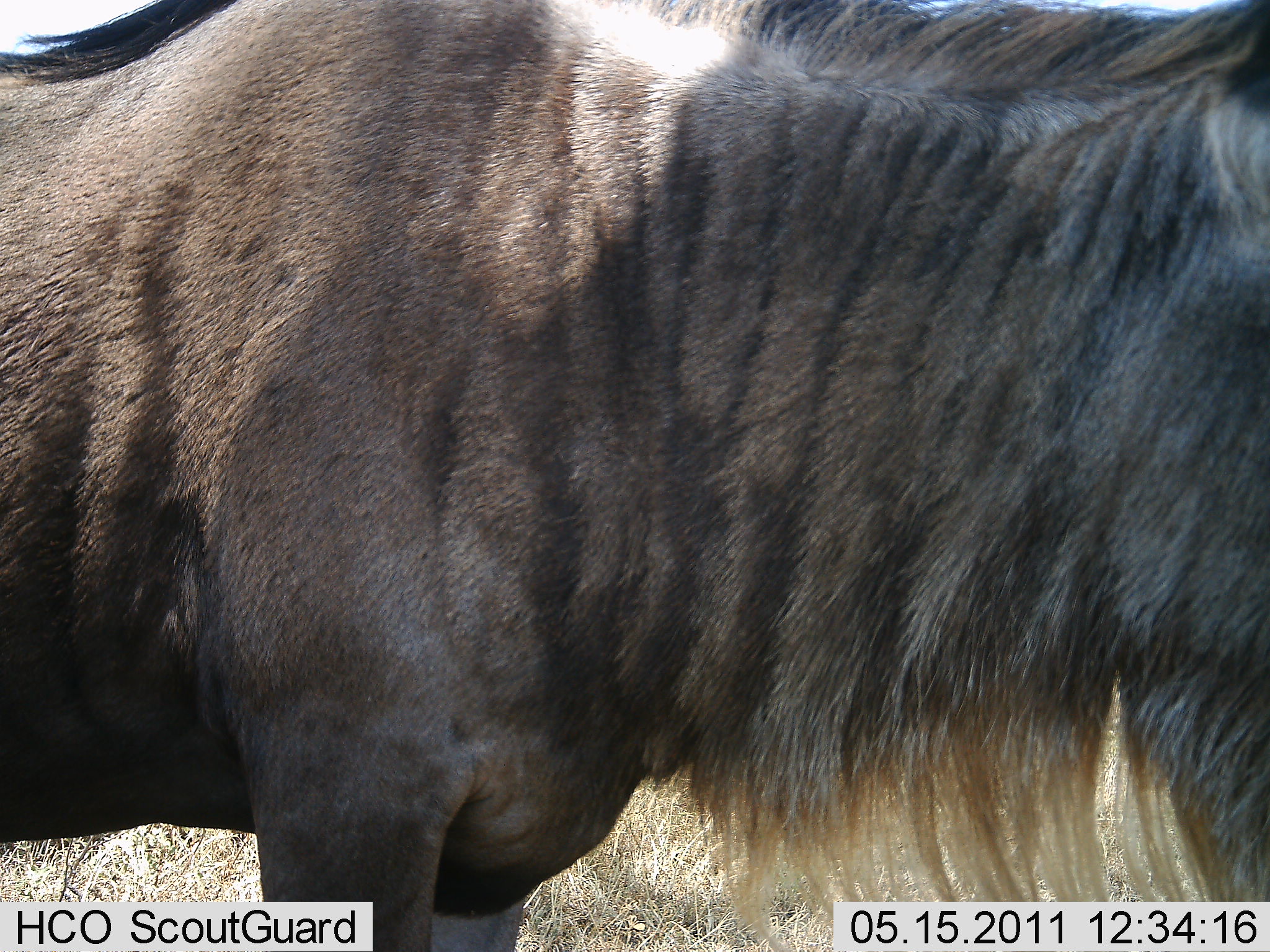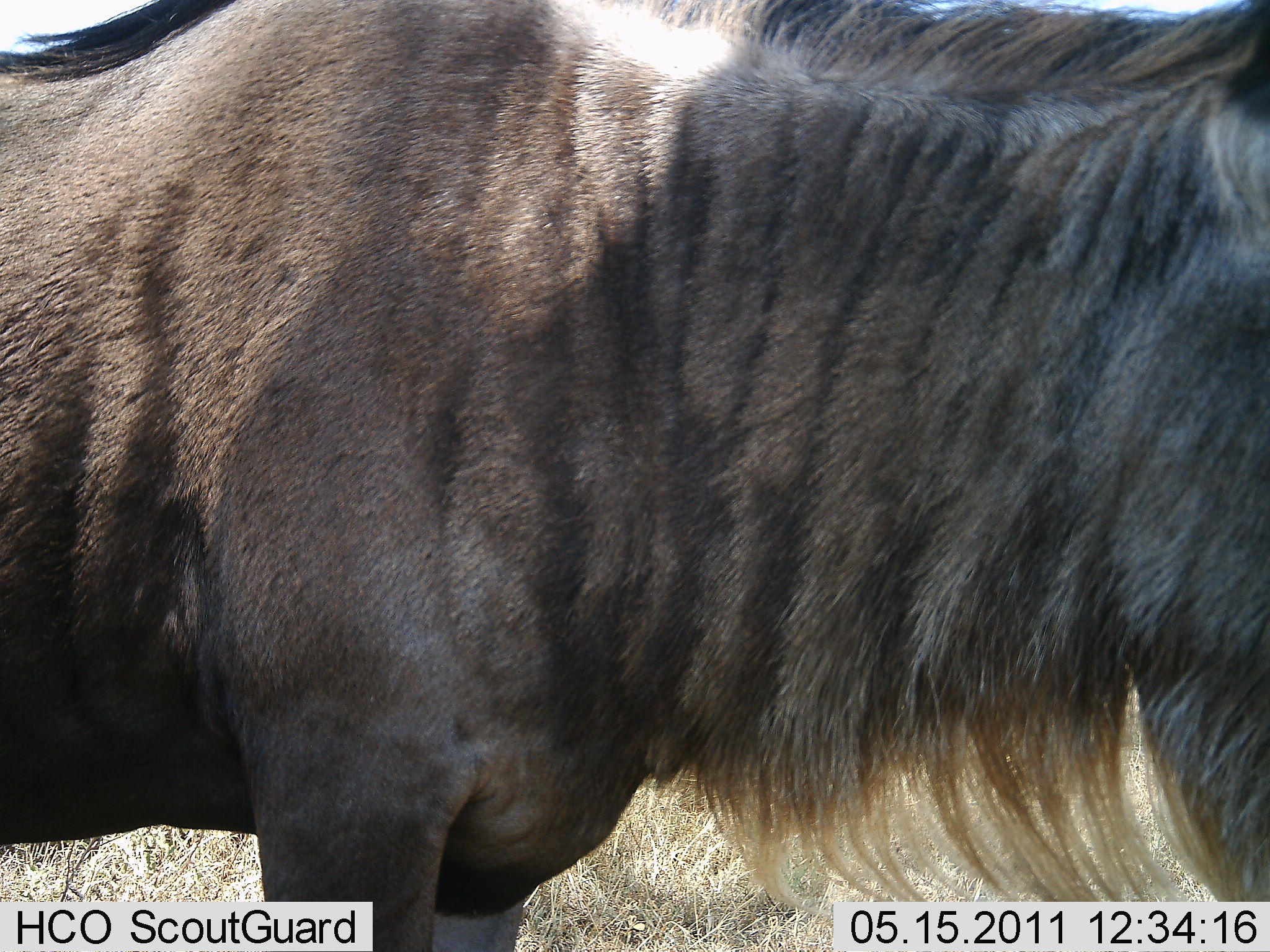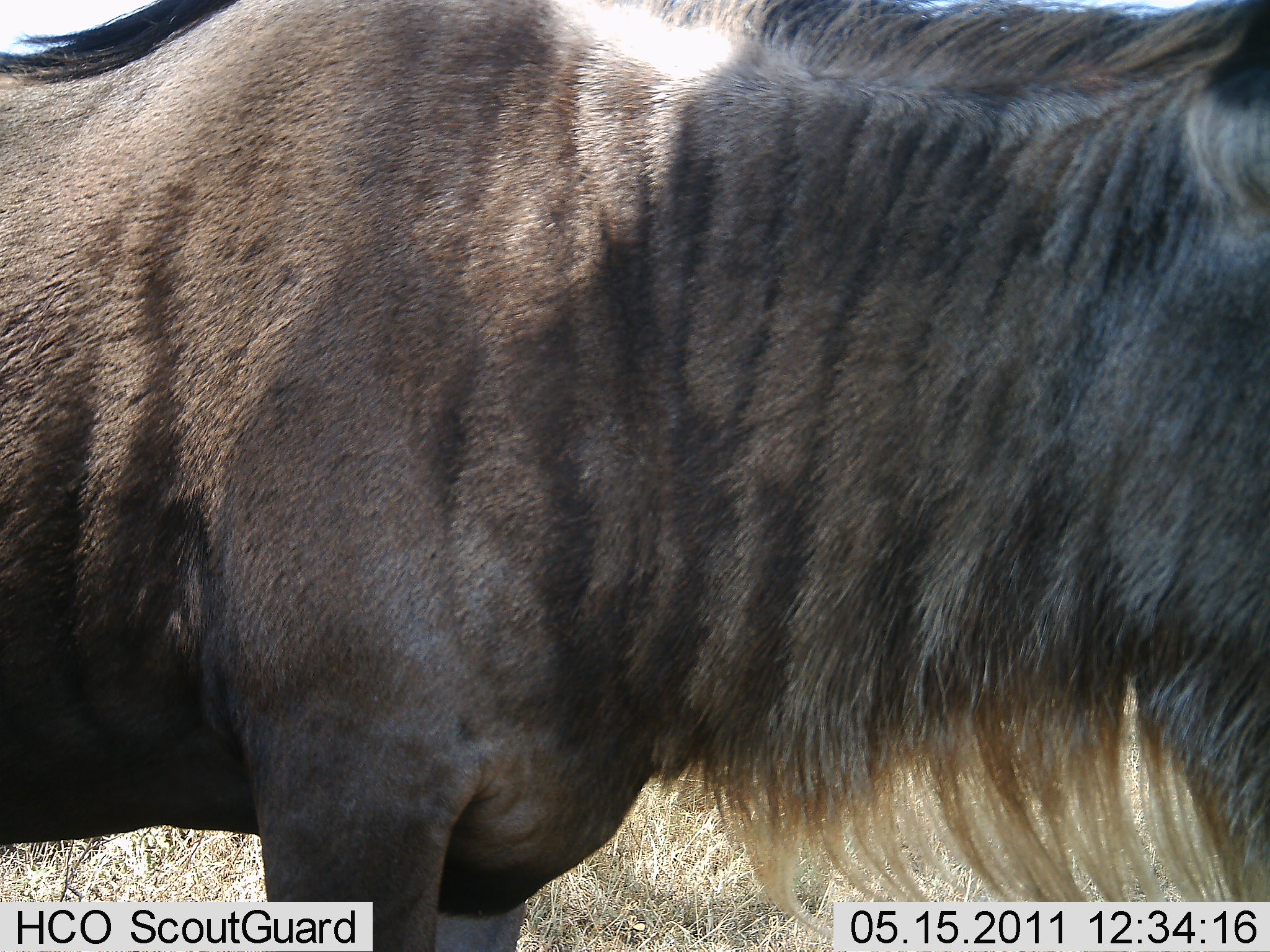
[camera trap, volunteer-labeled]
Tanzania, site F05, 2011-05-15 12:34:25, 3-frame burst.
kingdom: Animalia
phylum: Chordata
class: Mammalia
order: Artiodactyla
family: Bovidae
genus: Connochaetes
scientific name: Connochaetes taurinus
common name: blue wildebeest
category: wildebeest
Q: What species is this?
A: Wildebeest (blue wildebeest) (Connochaetes taurinus).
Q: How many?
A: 1.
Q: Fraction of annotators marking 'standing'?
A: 100%.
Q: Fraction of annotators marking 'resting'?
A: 0%.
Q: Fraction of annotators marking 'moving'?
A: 0%.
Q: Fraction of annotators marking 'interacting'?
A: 0%.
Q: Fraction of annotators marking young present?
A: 0%.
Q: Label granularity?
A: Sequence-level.